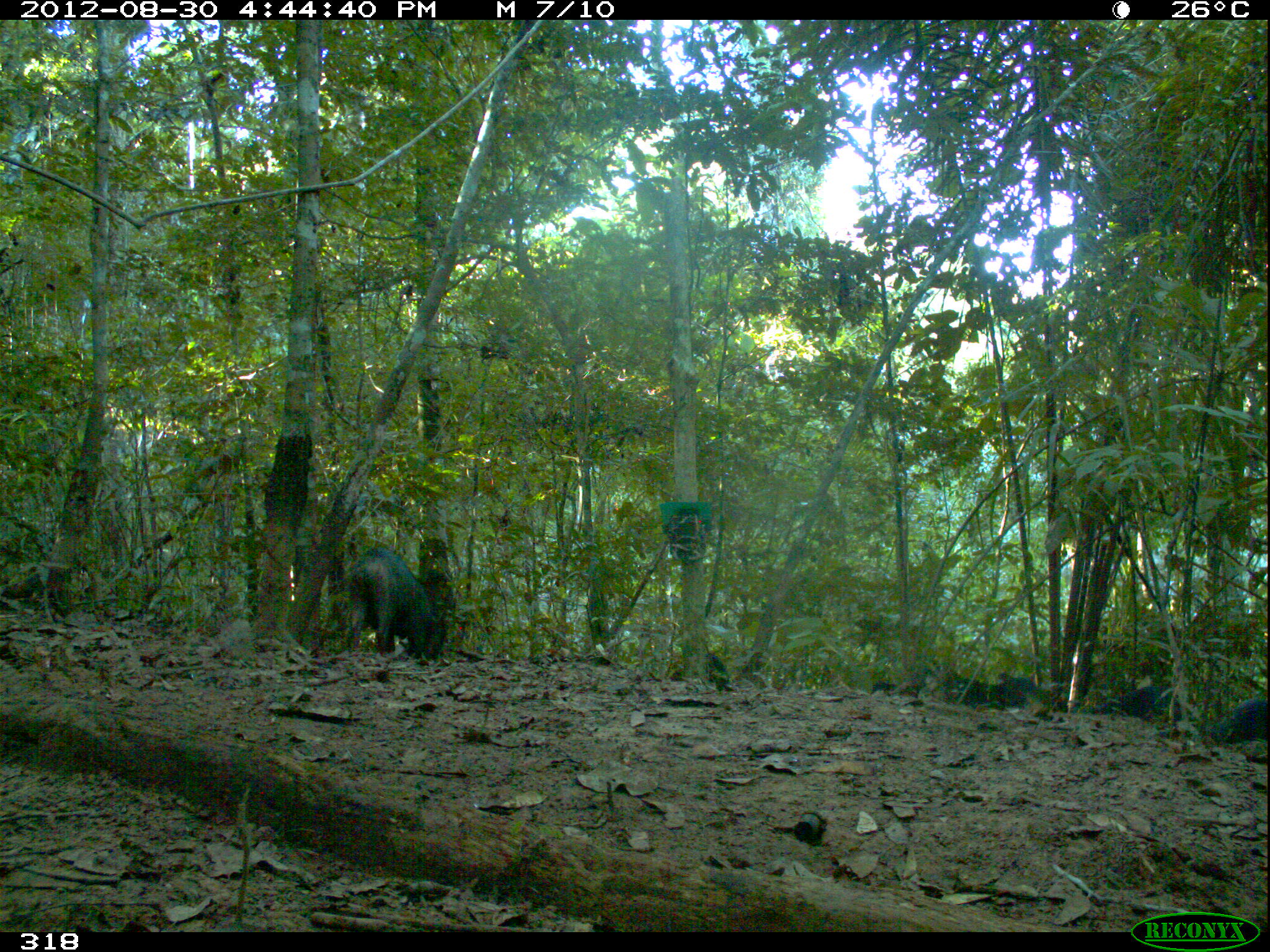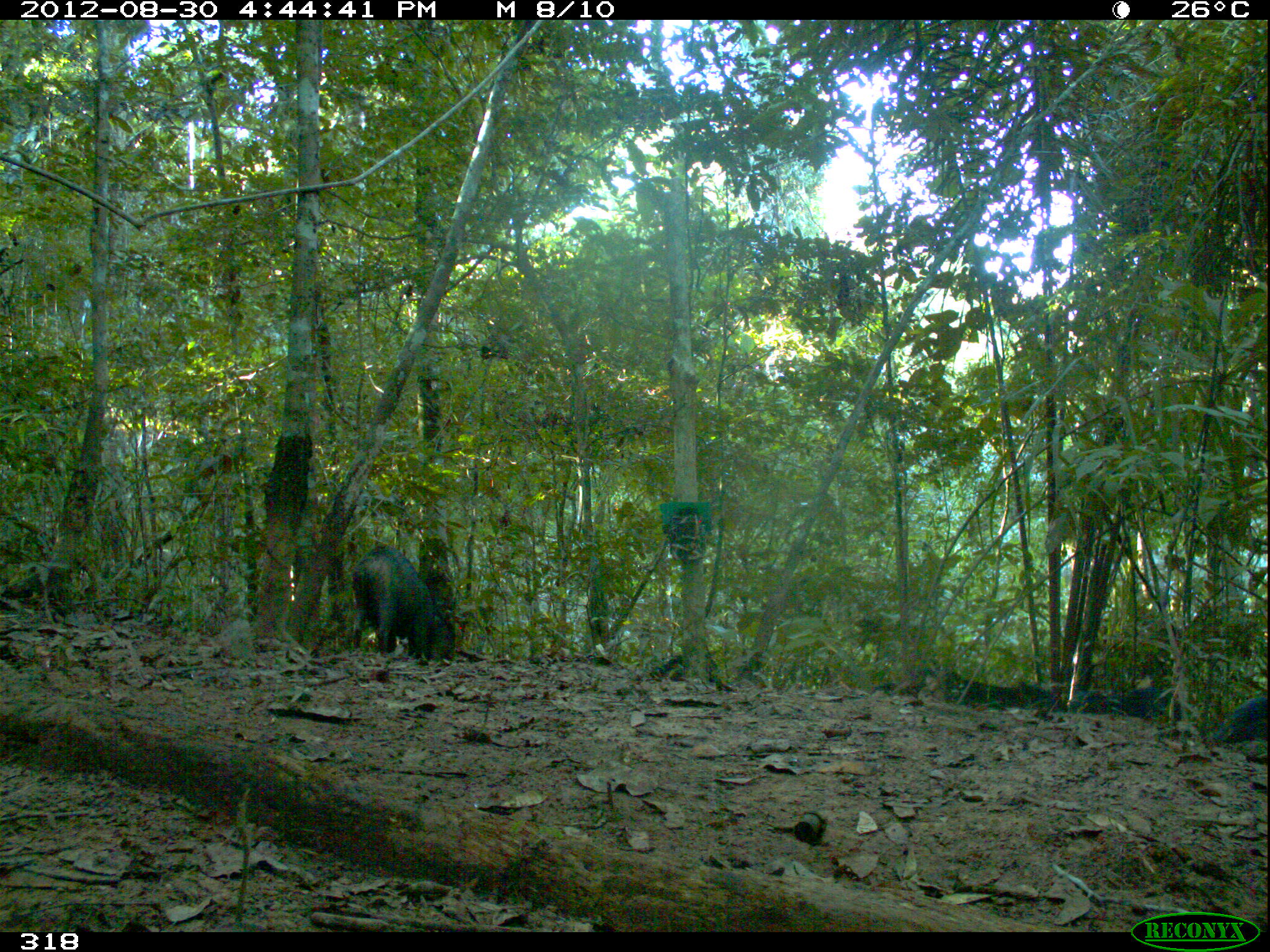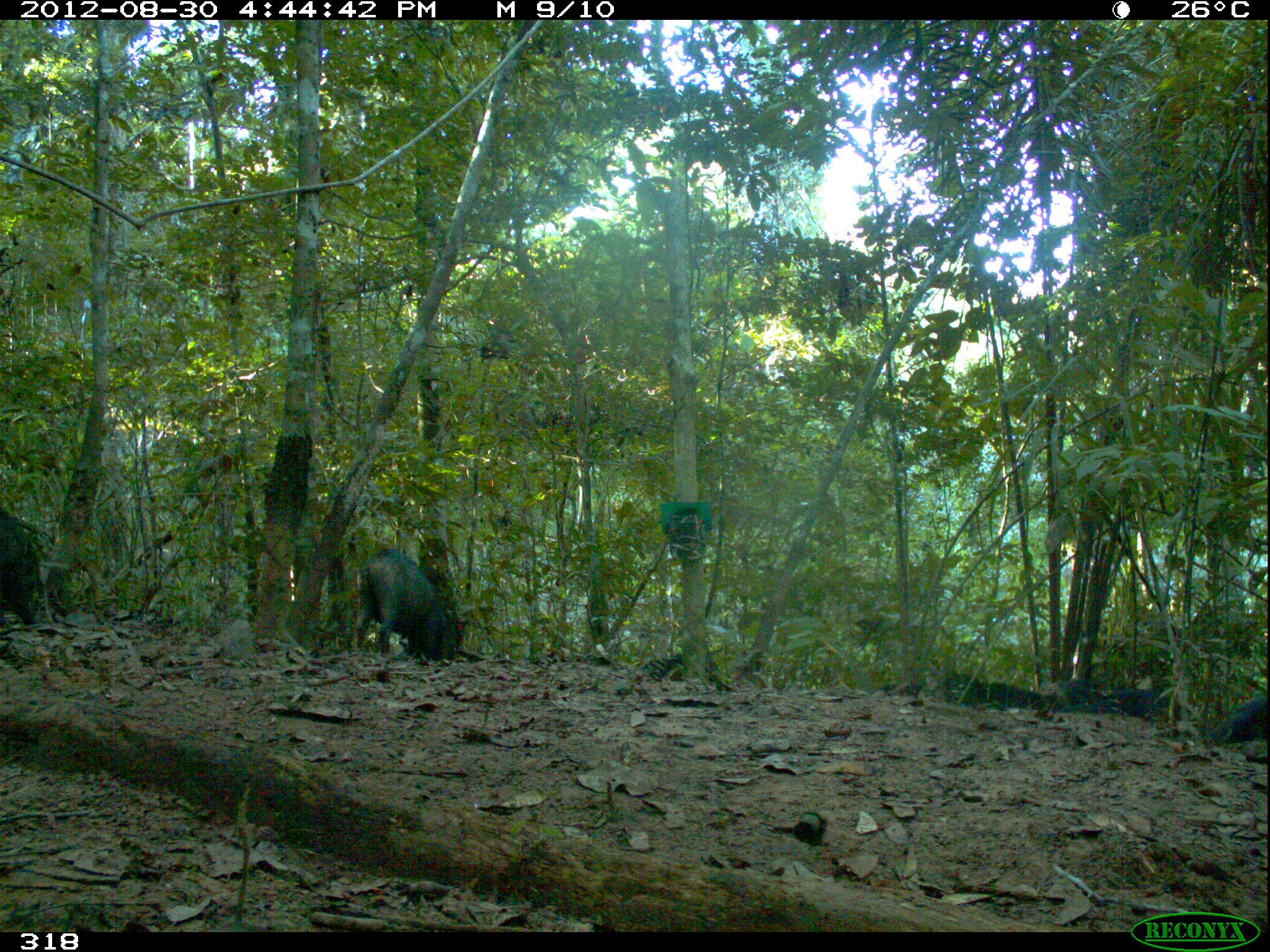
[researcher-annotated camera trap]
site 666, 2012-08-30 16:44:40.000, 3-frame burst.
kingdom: Animalia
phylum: Chordata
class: Mammalia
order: Artiodactyla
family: Tayassuidae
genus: Tayassu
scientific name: Tayassu pecari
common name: white-lipped peccary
Tayassu pecari (white-lipped peccary).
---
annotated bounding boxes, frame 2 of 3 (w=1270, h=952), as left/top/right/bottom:
tayassu pecari: 349/545/451/662; 871/668/1003/709; 1069/688/1179/718; 964/679/1058/710; 1214/698/1267/741; 655/654/721/683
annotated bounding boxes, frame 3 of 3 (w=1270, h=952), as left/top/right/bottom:
tayassu pecari: 355/549/463/663; 0/508/45/628; 879/671/986/705; 1209/698/1269/744; 1041/680/1123/713; 1105/686/1181/721; 989/683/1044/708; 640/654/684/681; 574/654/613/666